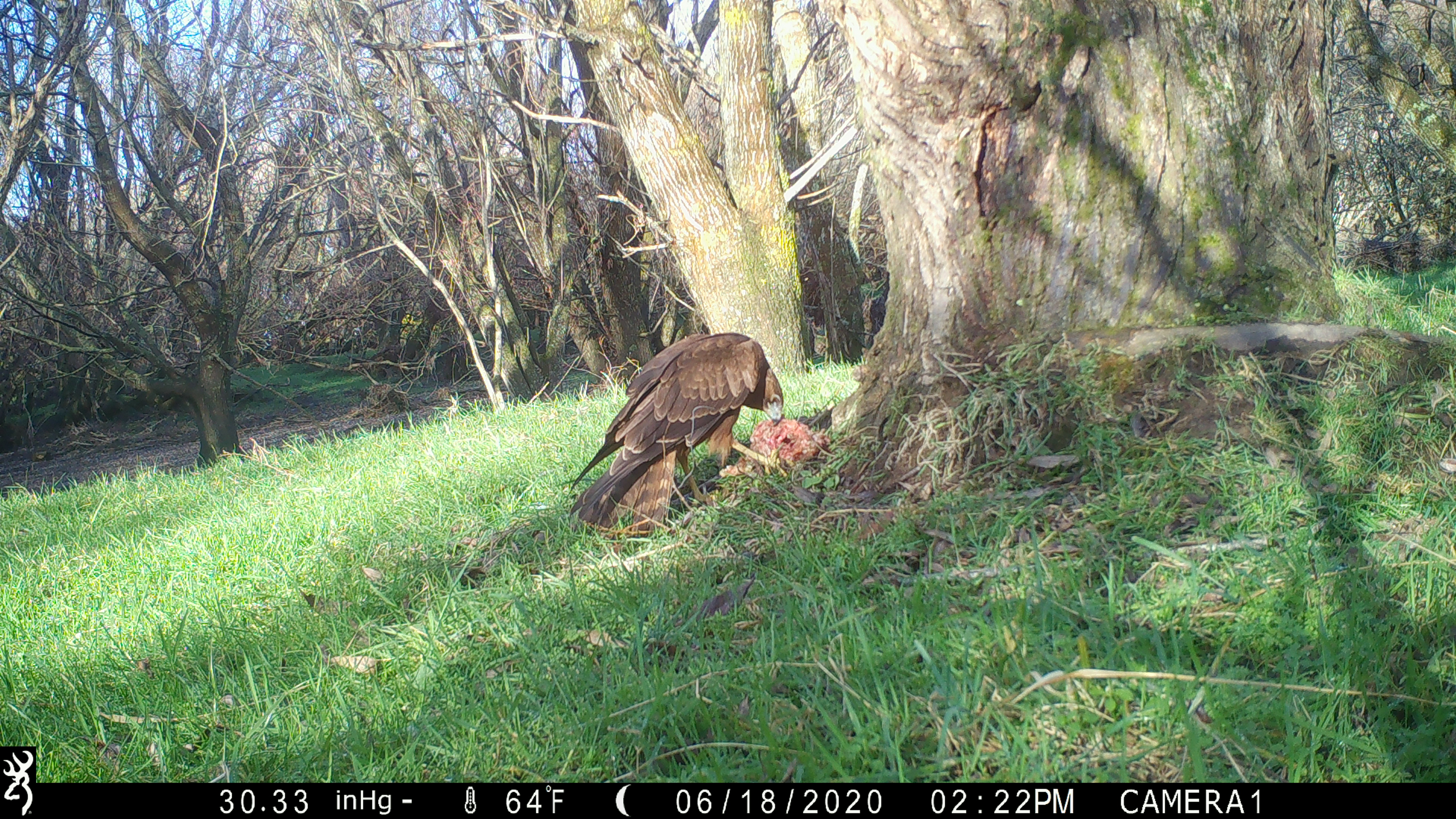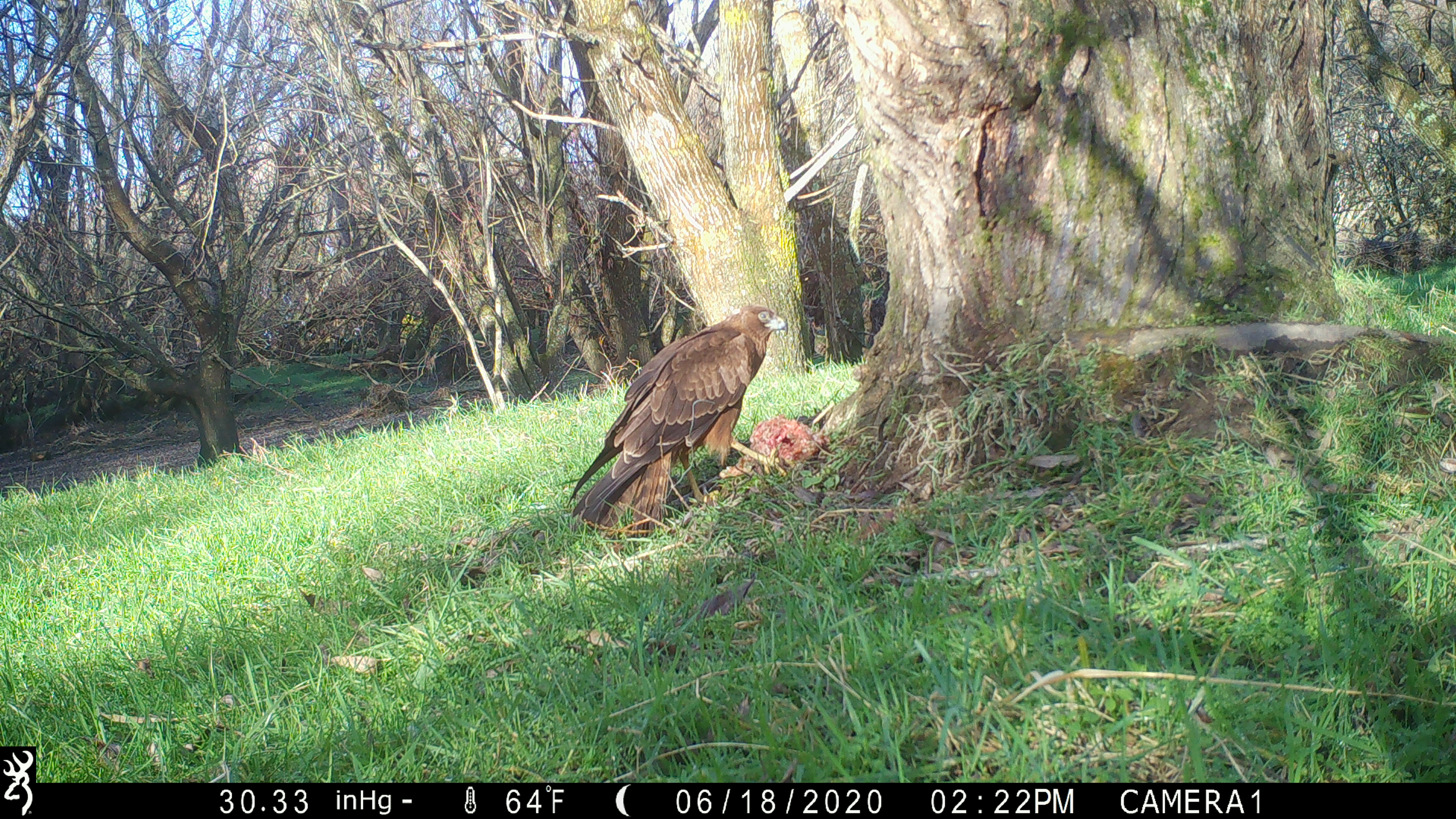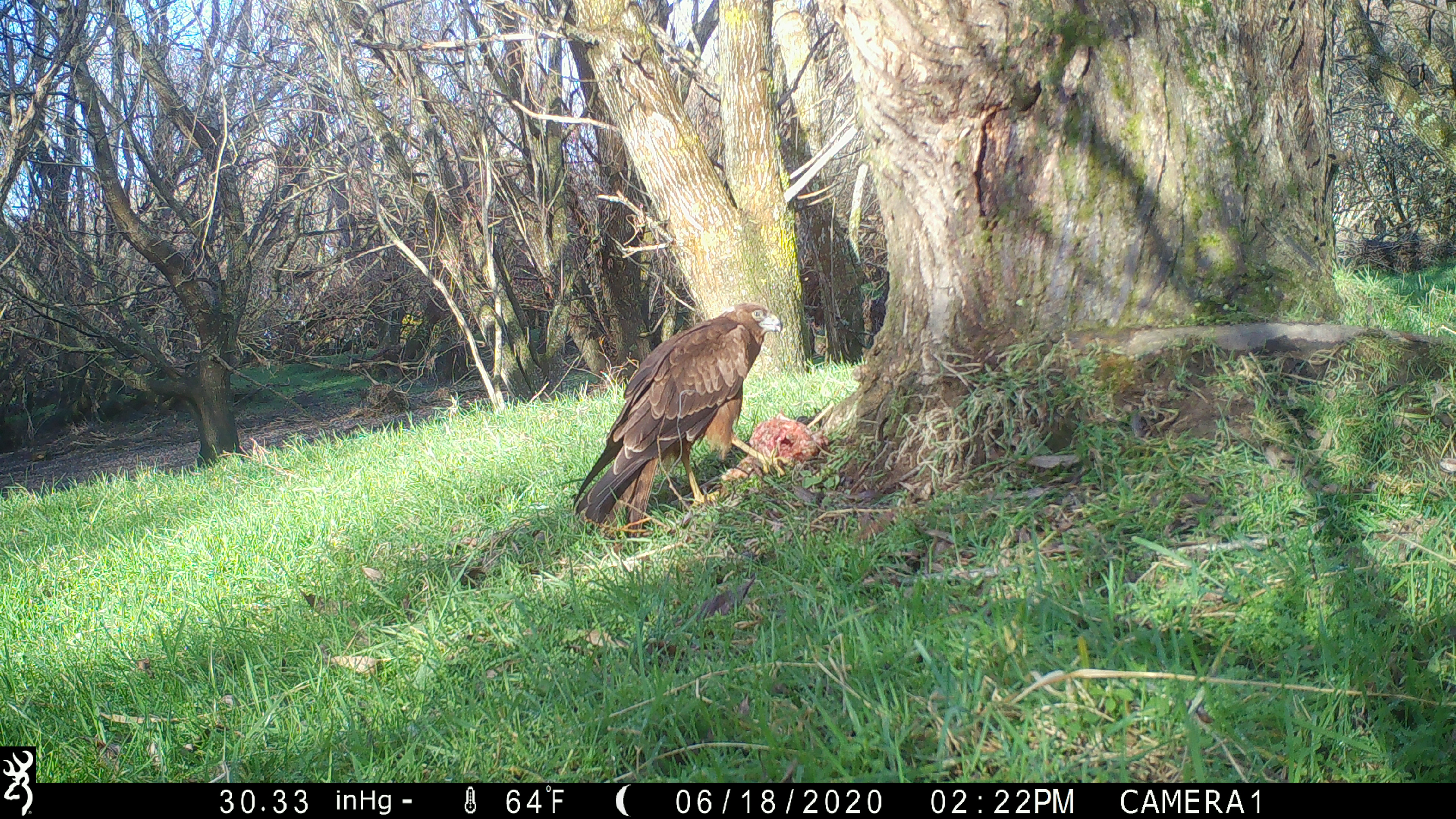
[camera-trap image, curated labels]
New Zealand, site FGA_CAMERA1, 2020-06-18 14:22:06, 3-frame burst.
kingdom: Animalia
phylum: Chordata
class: Aves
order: Accipitriformes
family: Accipitridae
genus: Circus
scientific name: Circus approximans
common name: swamp harrier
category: harrier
Harrier (swamp harrier) (Circus approximans).